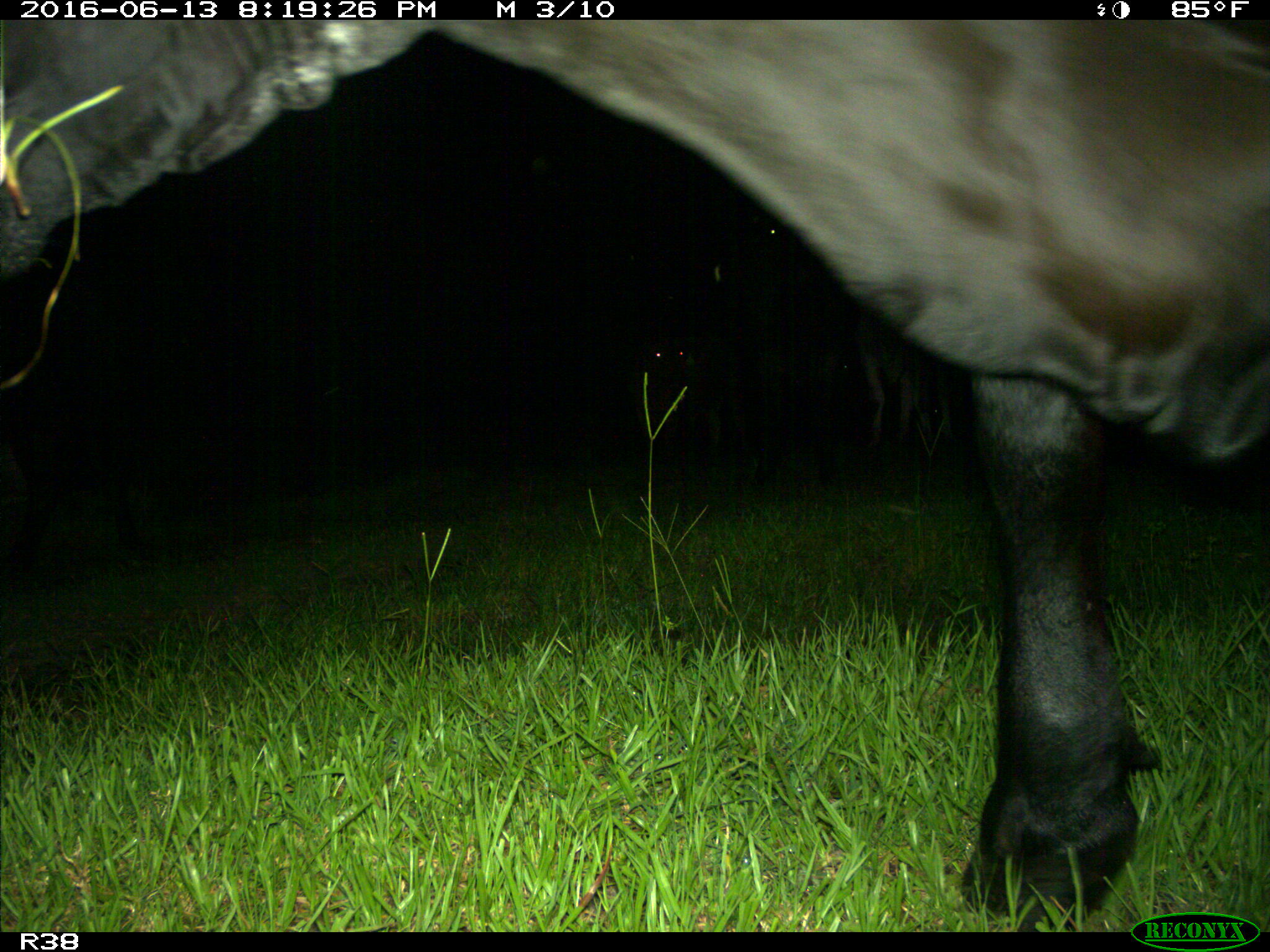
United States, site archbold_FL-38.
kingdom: Animalia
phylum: Chordata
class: Mammalia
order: Artiodactyla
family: Bovidae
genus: Bos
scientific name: Bos taurus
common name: domestic cow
Bos taurus (domestic cow).